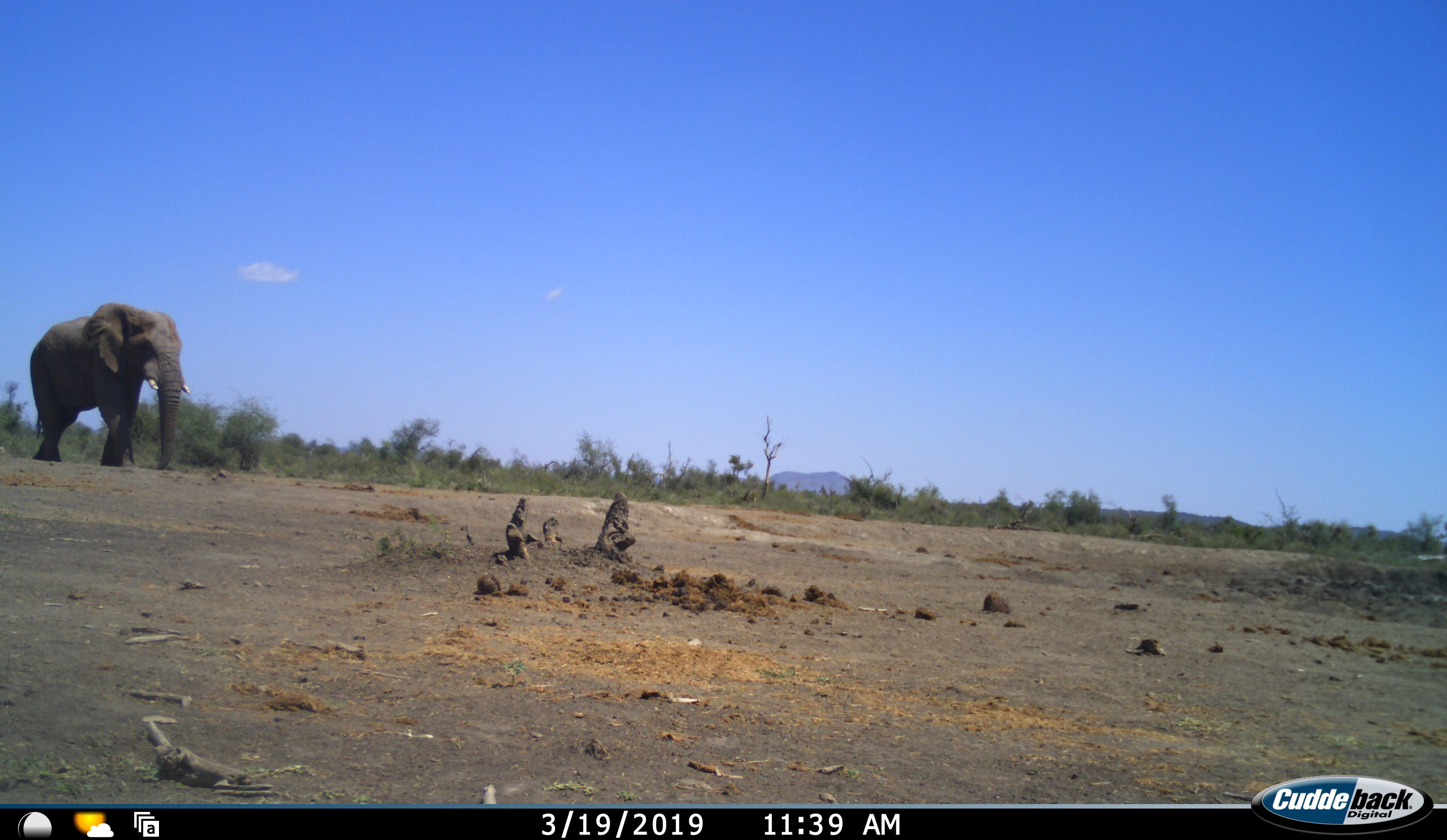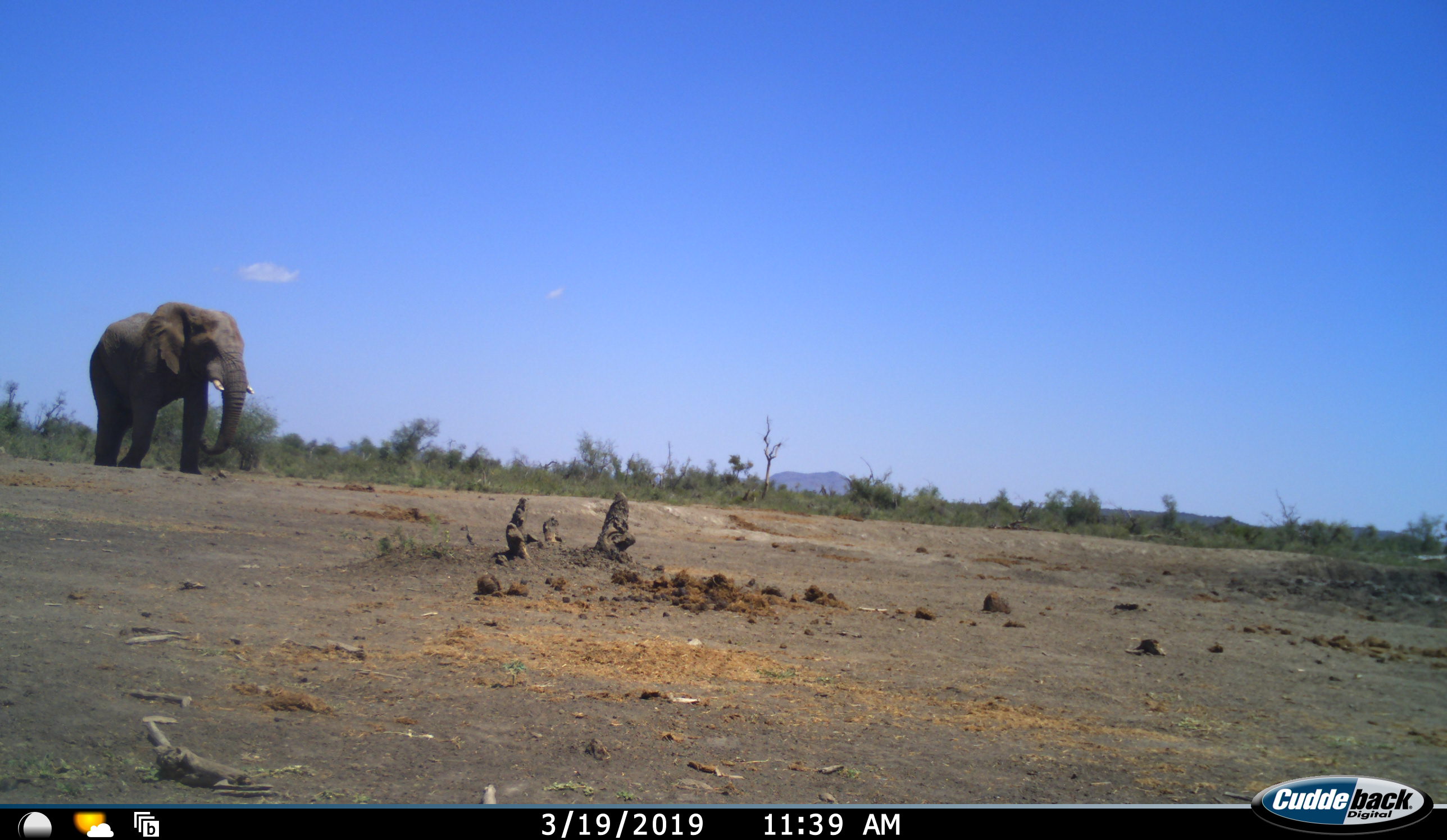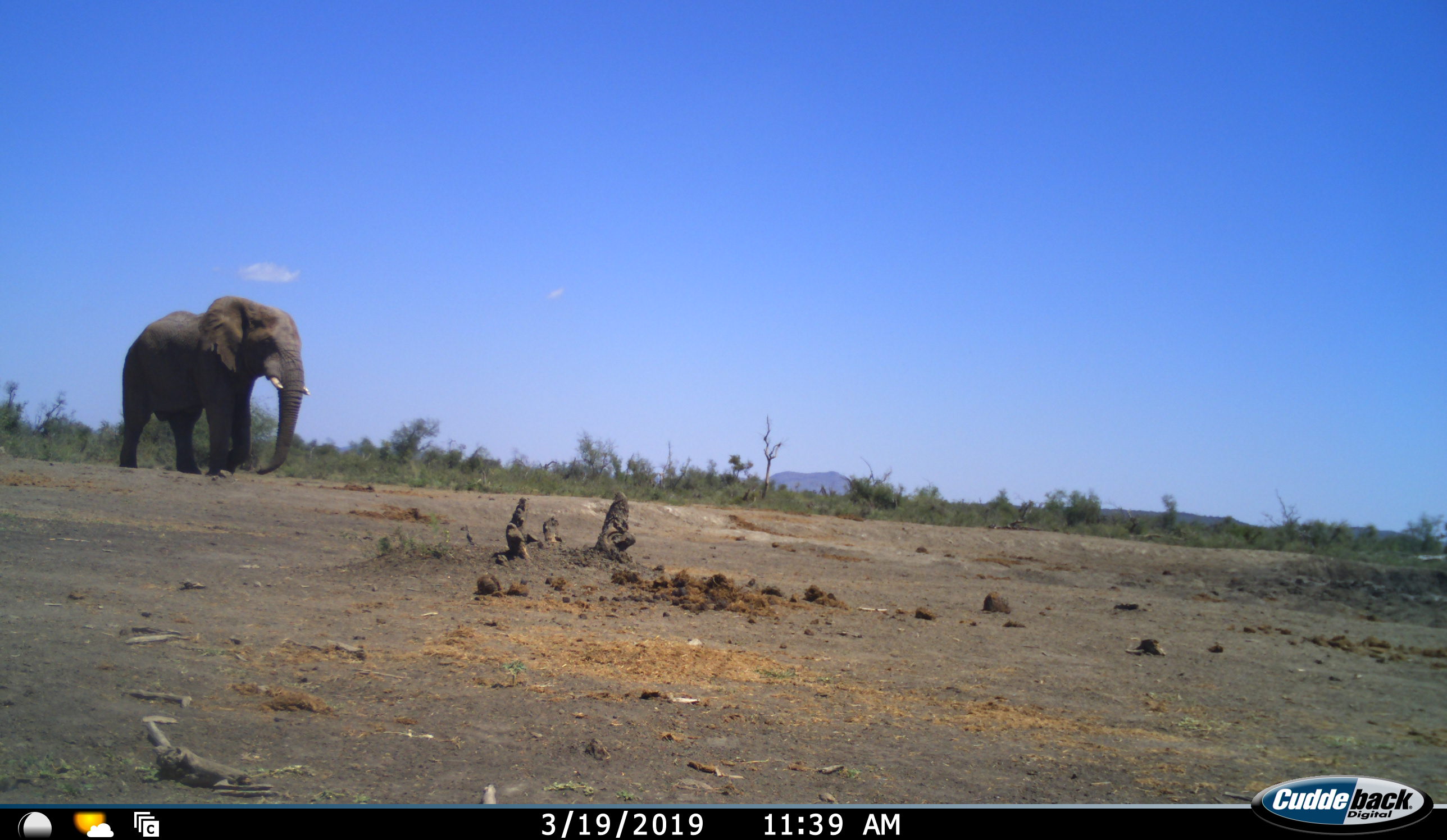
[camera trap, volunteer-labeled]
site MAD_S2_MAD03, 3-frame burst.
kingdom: Animalia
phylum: Chordata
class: Mammalia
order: Proboscidea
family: Elephantidae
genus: Loxodonta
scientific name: Loxodonta africana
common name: african bush elephant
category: elephant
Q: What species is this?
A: Elephant (african bush elephant) (Loxodonta africana).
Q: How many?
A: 1.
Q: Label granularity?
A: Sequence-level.